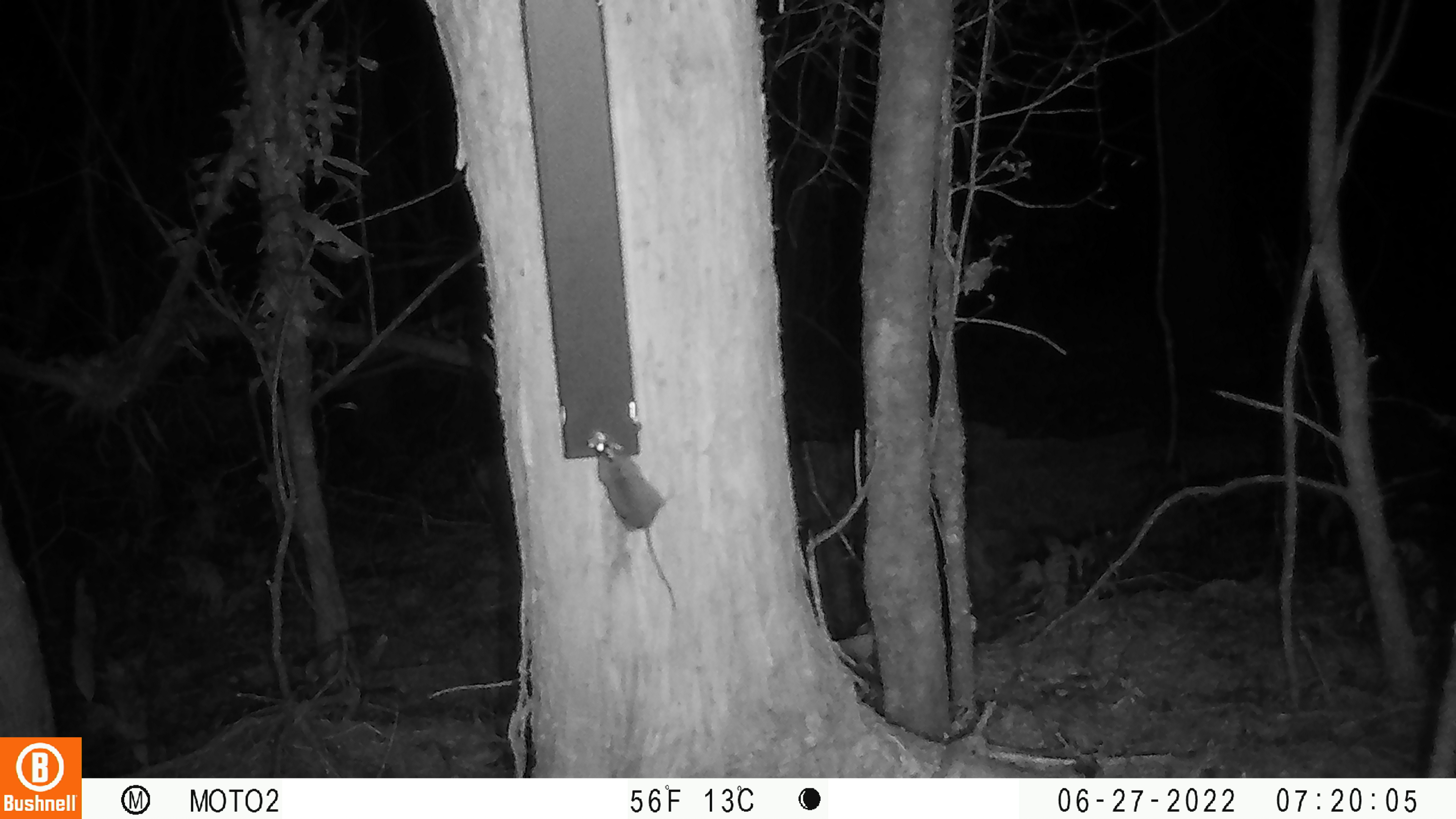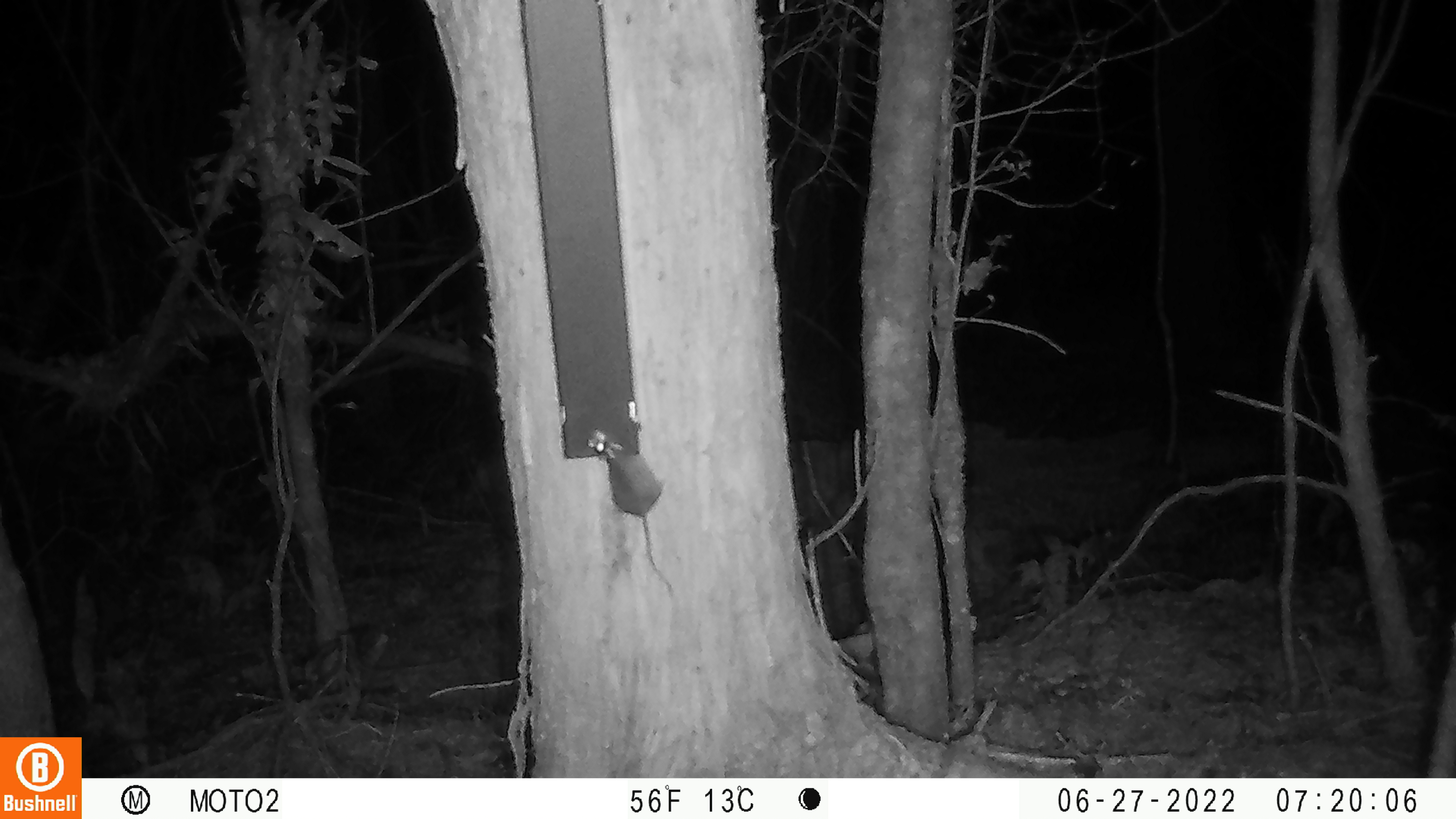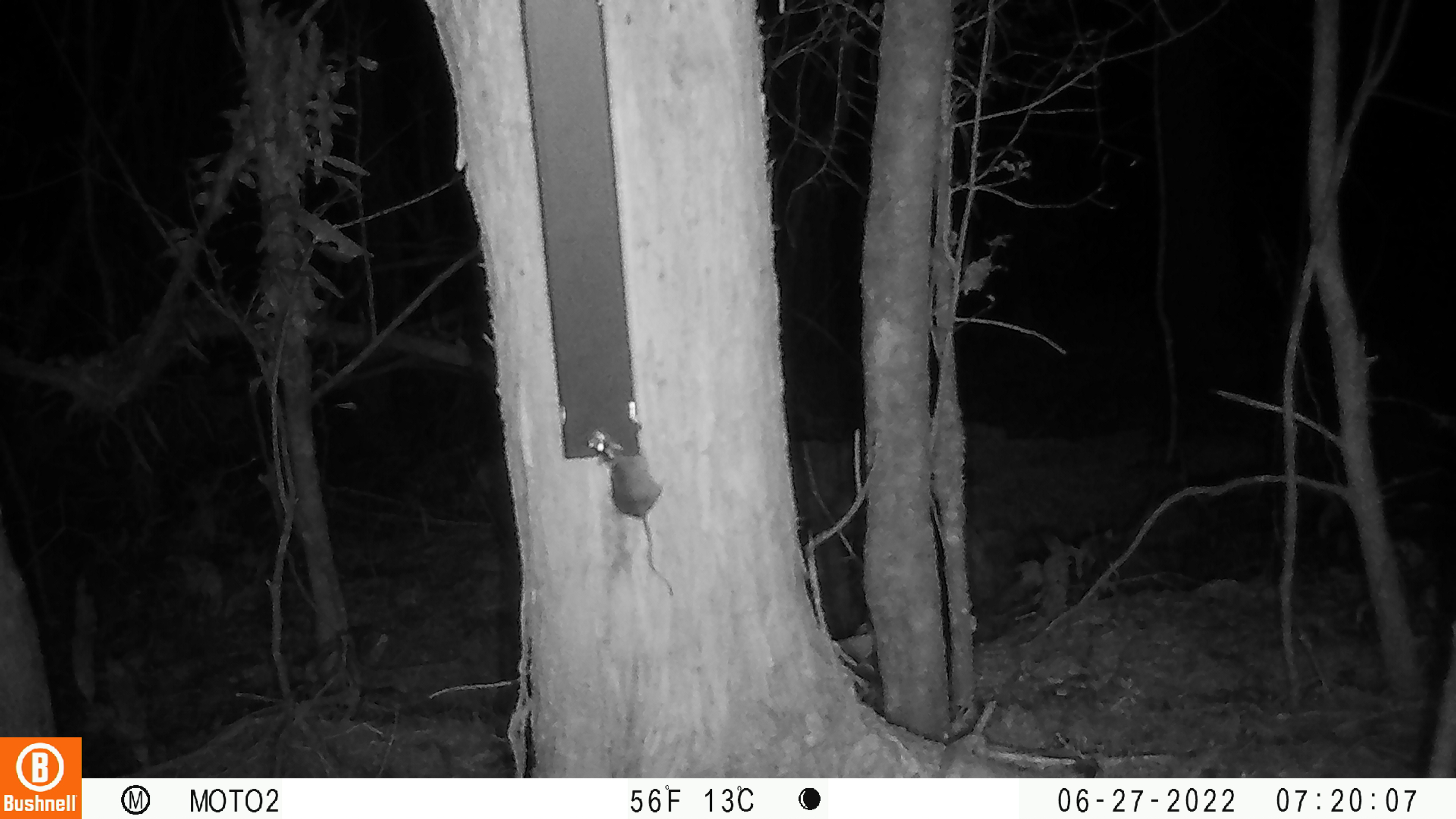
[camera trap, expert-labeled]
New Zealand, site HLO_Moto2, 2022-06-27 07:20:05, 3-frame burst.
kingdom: Animalia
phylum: Chordata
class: Mammalia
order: Rodentia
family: Muridae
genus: Mus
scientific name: Mus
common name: mouse